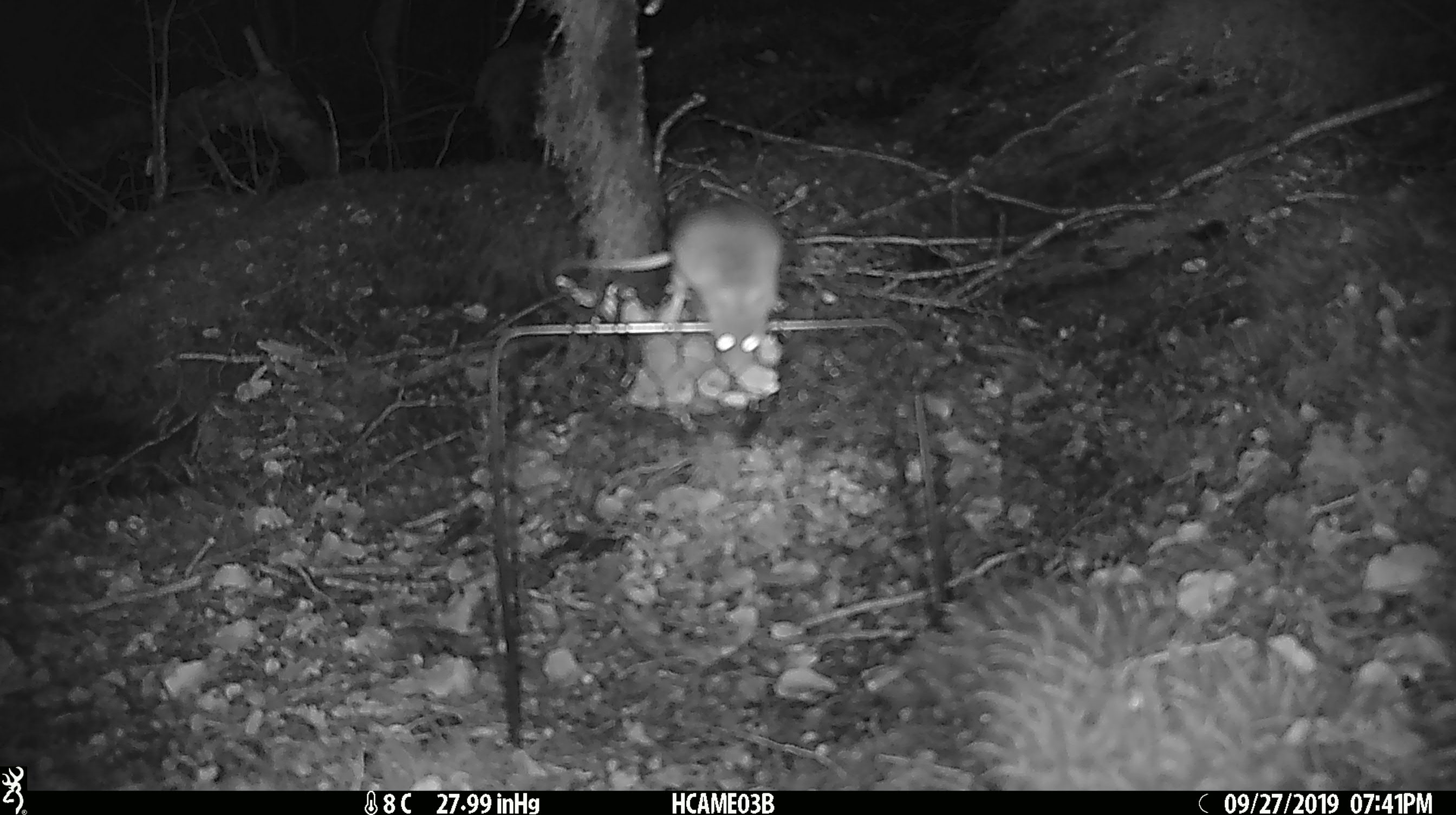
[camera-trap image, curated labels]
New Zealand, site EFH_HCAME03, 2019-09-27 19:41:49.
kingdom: Animalia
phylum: Chordata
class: Mammalia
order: Rodentia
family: Muridae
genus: Mus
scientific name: Mus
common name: mouse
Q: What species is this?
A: Mouse (Mus).